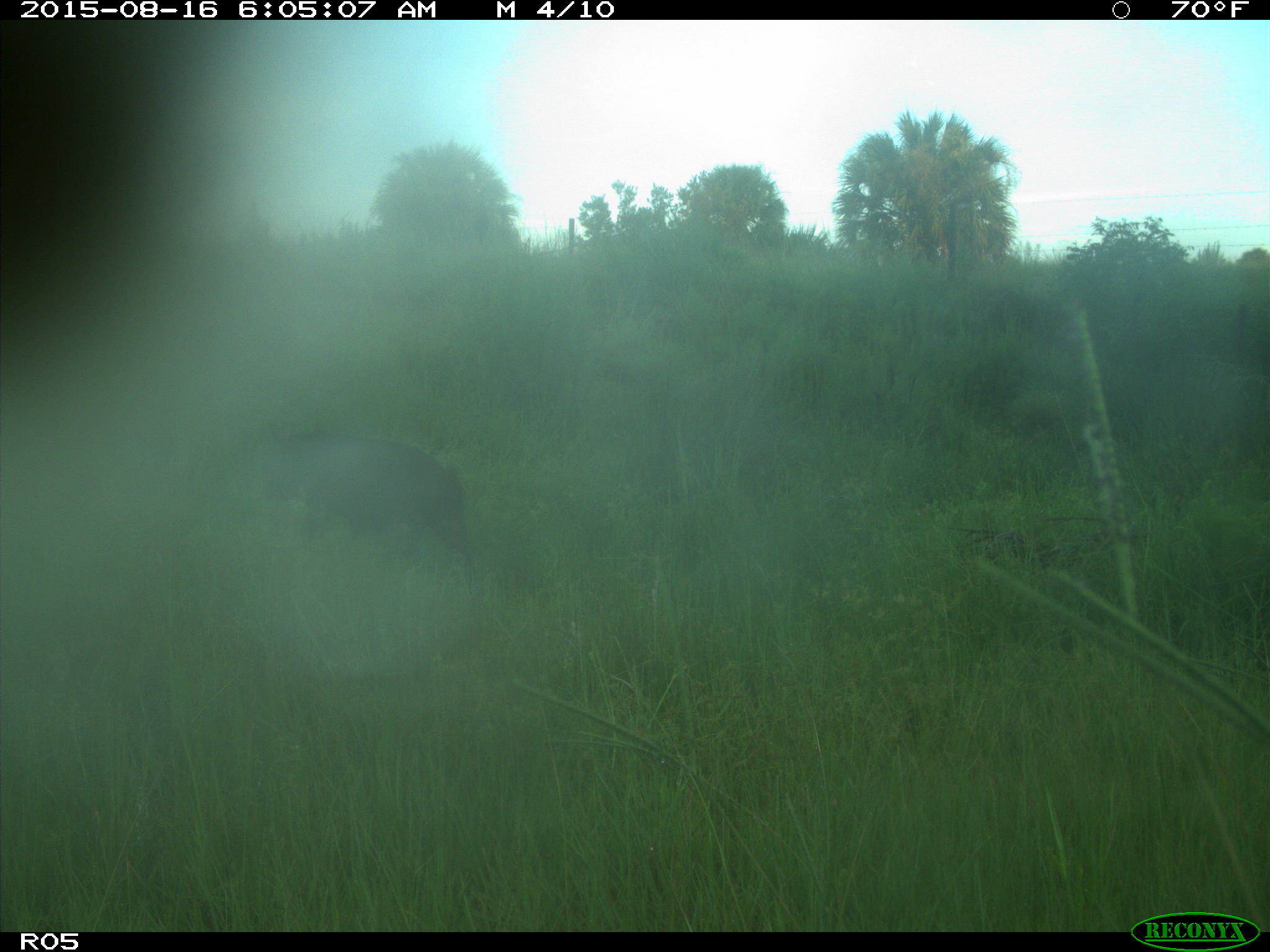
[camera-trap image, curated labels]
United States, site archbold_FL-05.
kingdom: Animalia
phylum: Chordata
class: Mammalia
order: Artiodactyla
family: Suidae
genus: Sus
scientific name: Sus scrofa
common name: wild boar